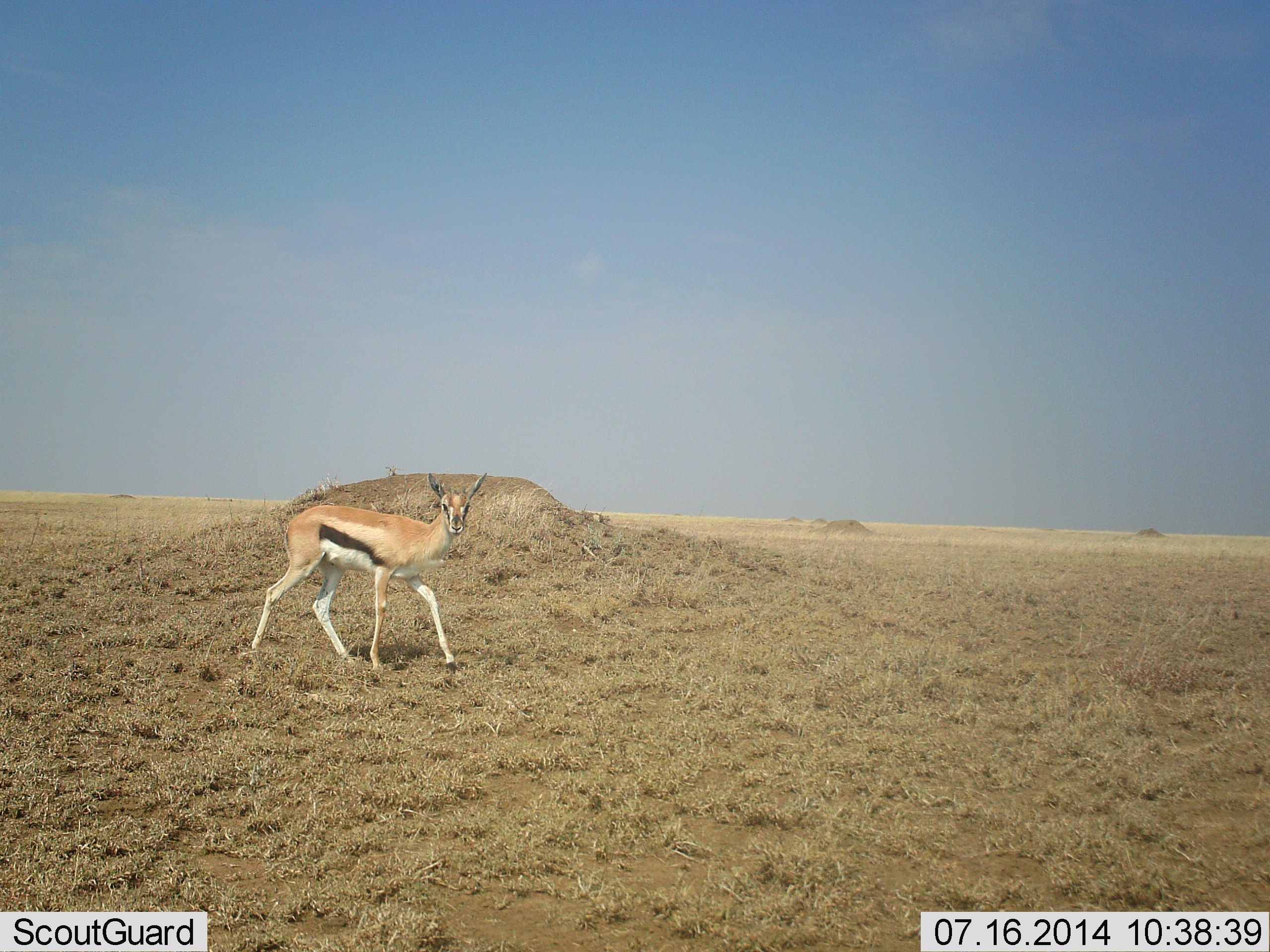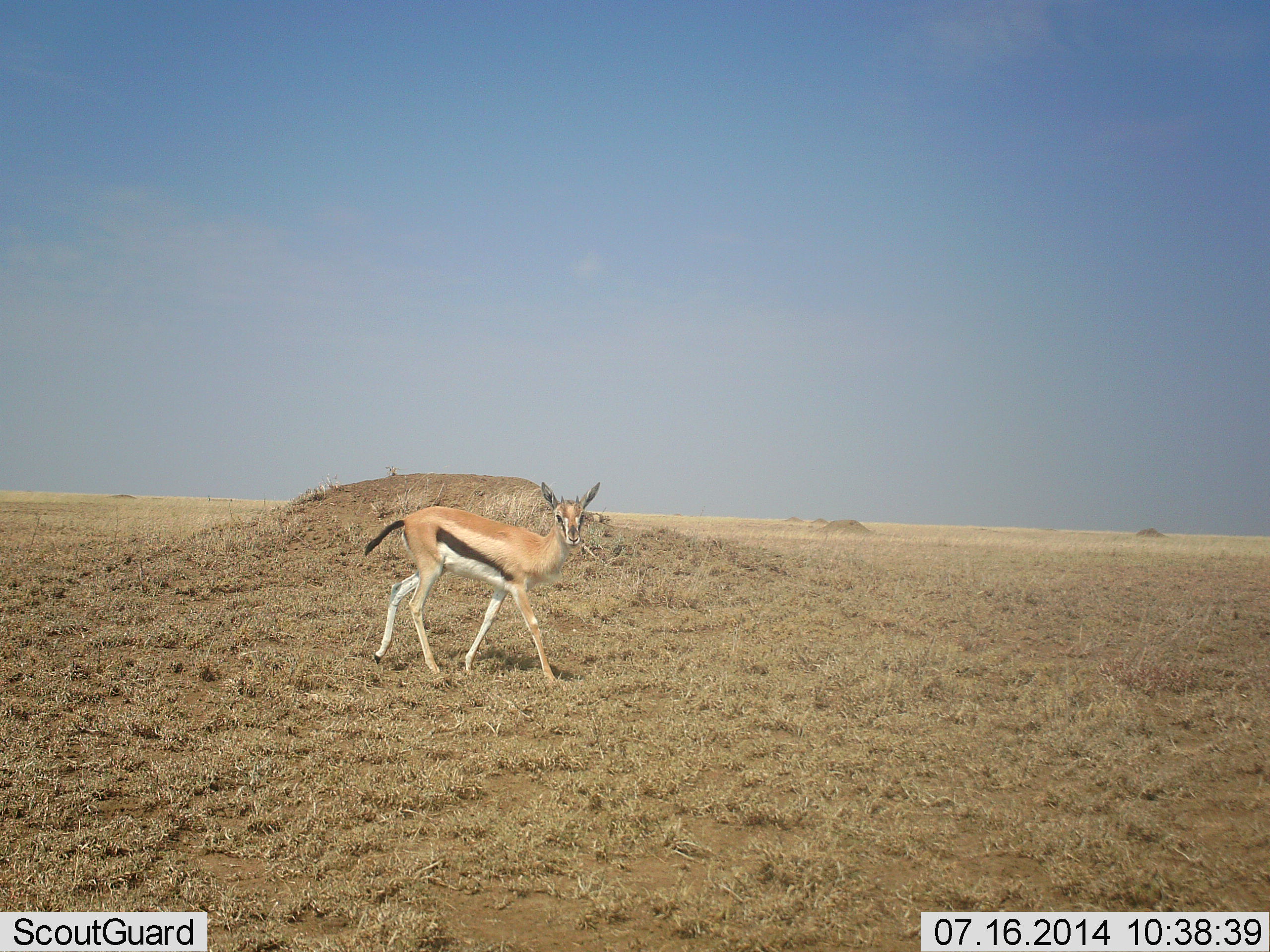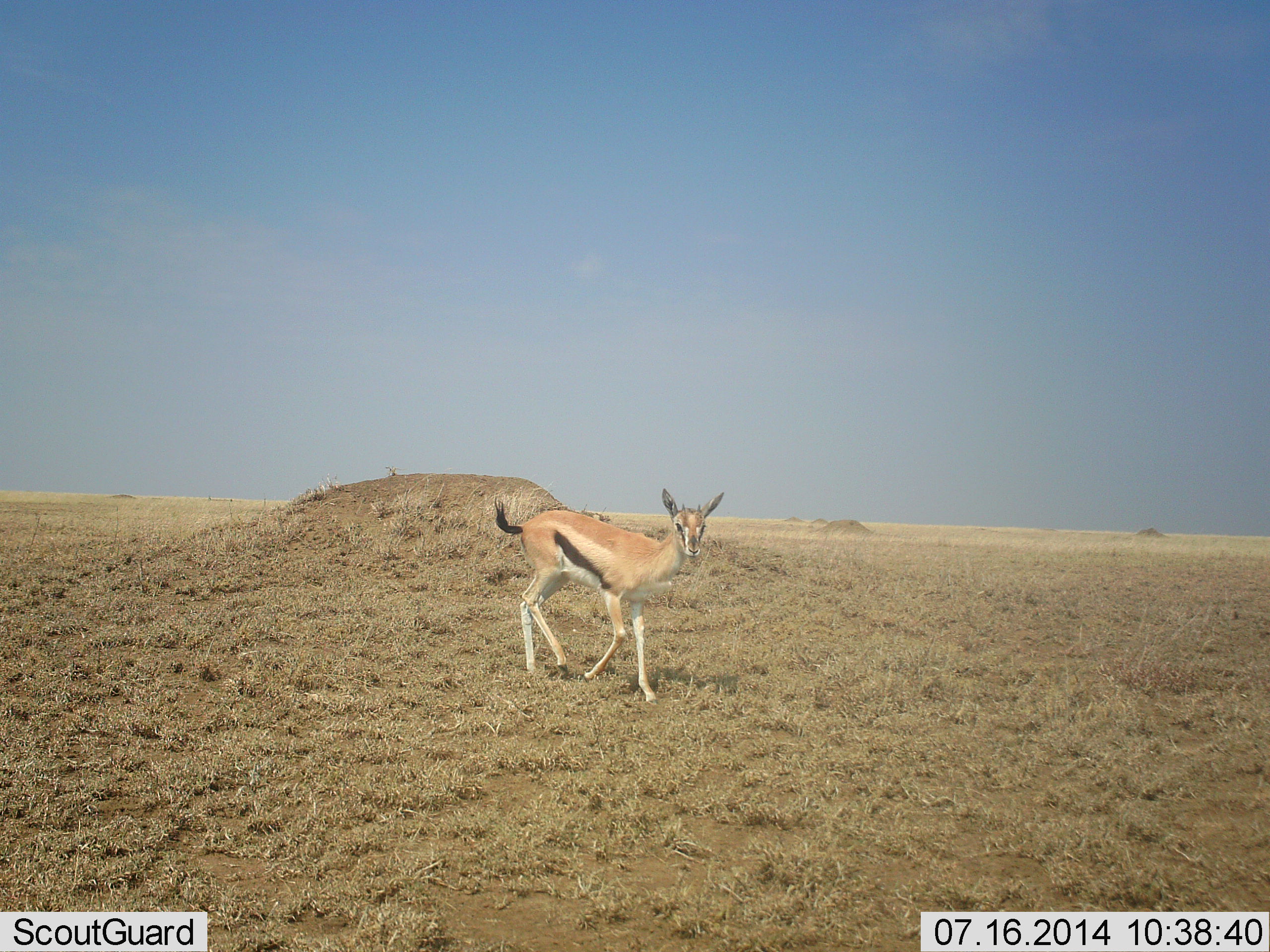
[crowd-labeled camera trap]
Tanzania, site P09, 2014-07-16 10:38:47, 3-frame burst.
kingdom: Animalia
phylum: Chordata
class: Mammalia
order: Artiodactyla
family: Bovidae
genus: Eudorcas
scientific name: Eudorcas thomsonii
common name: thomson's gazelle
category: gazellethomsons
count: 1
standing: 0%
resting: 0%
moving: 100%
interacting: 0%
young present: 0%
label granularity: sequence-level